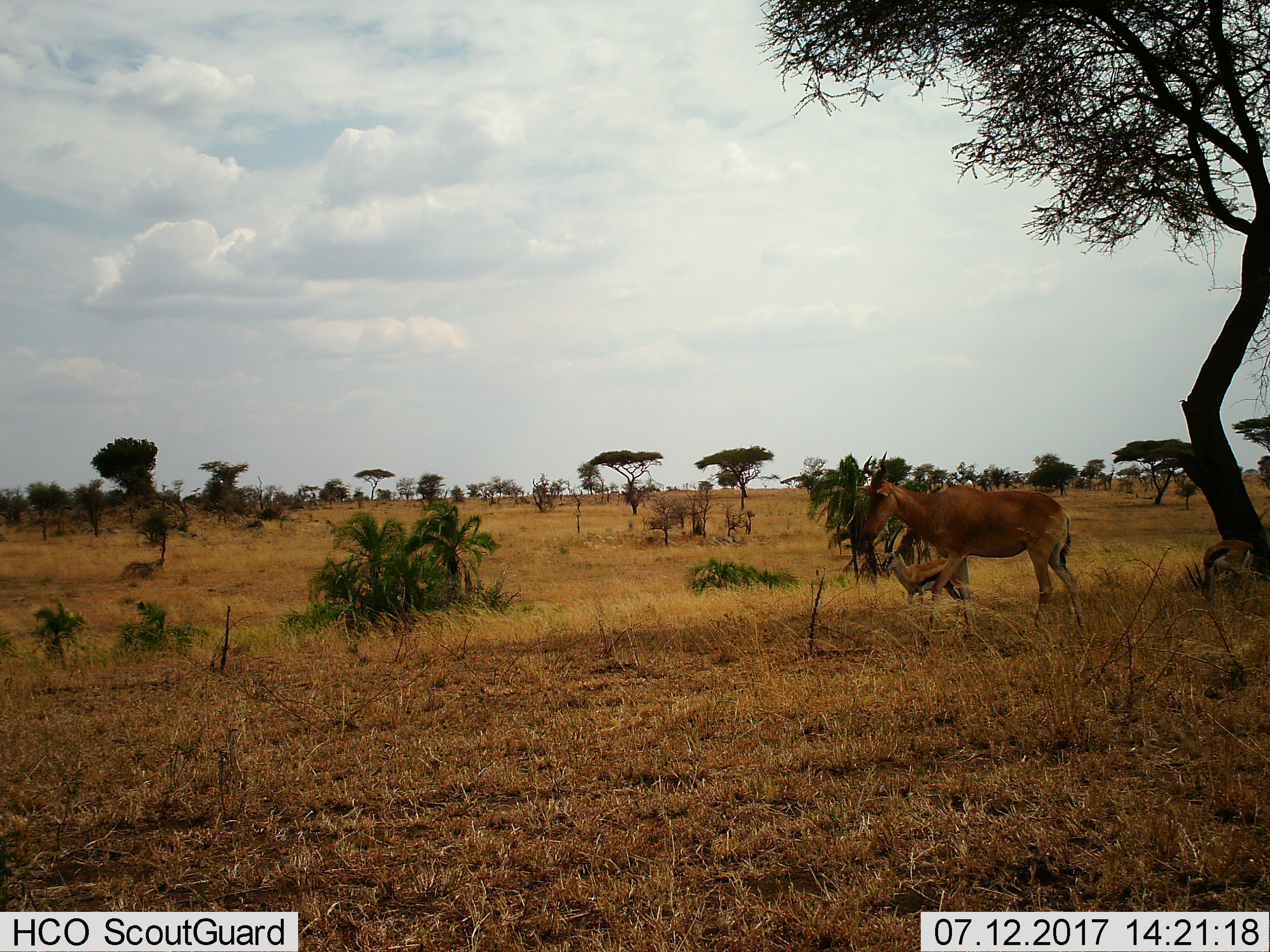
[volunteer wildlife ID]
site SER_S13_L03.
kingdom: Animalia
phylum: Chordata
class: Mammalia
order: Artiodactyla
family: Bovidae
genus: Alcelaphus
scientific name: Alcelaphus buselaphus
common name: hartebeest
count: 1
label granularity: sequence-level